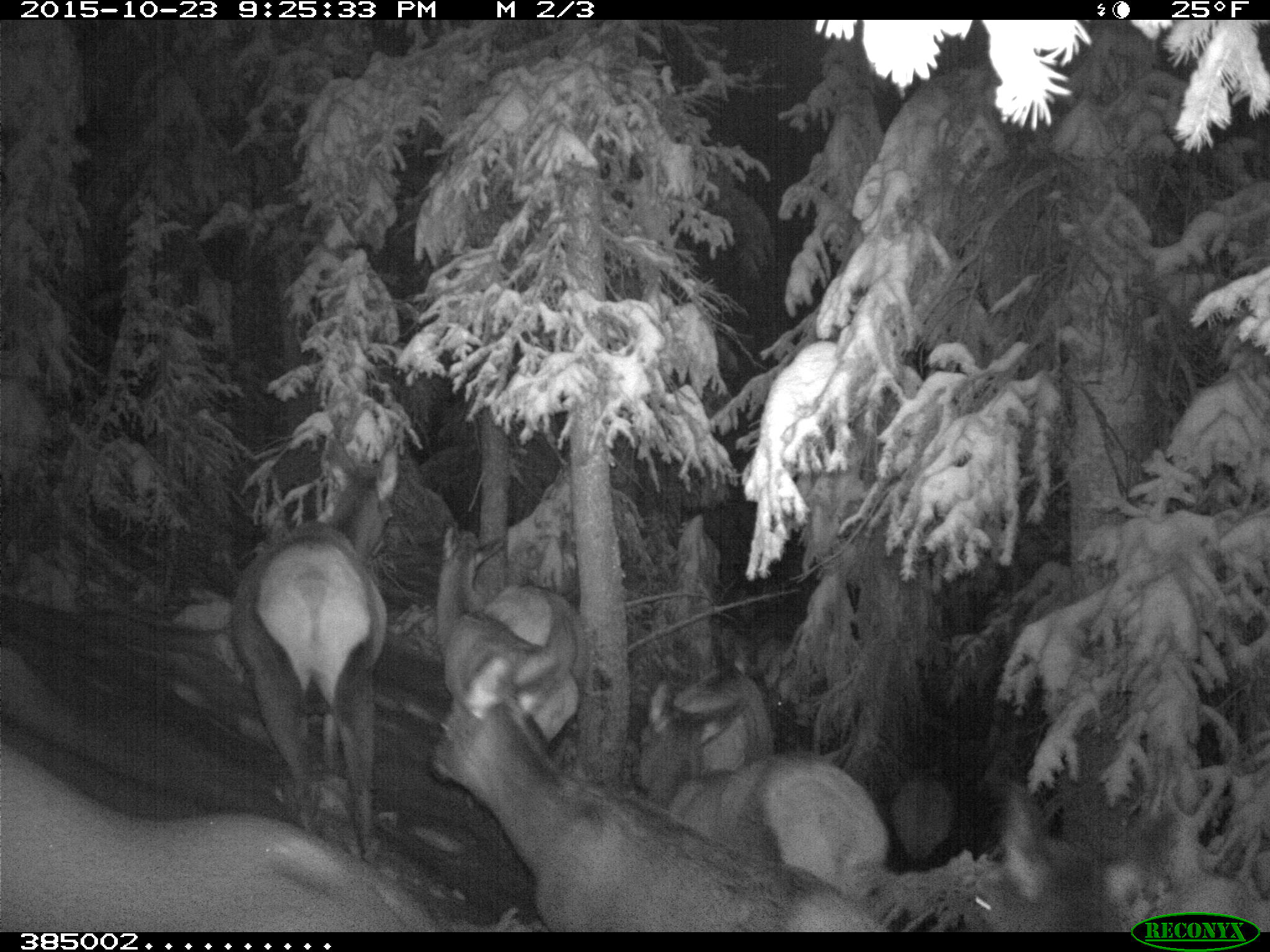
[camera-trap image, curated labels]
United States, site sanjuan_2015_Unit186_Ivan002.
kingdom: Animalia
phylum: Chordata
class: Mammalia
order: Artiodactyla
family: Cervidae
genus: Cervus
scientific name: Cervus elaphus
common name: red deer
Cervus elaphus (red deer).